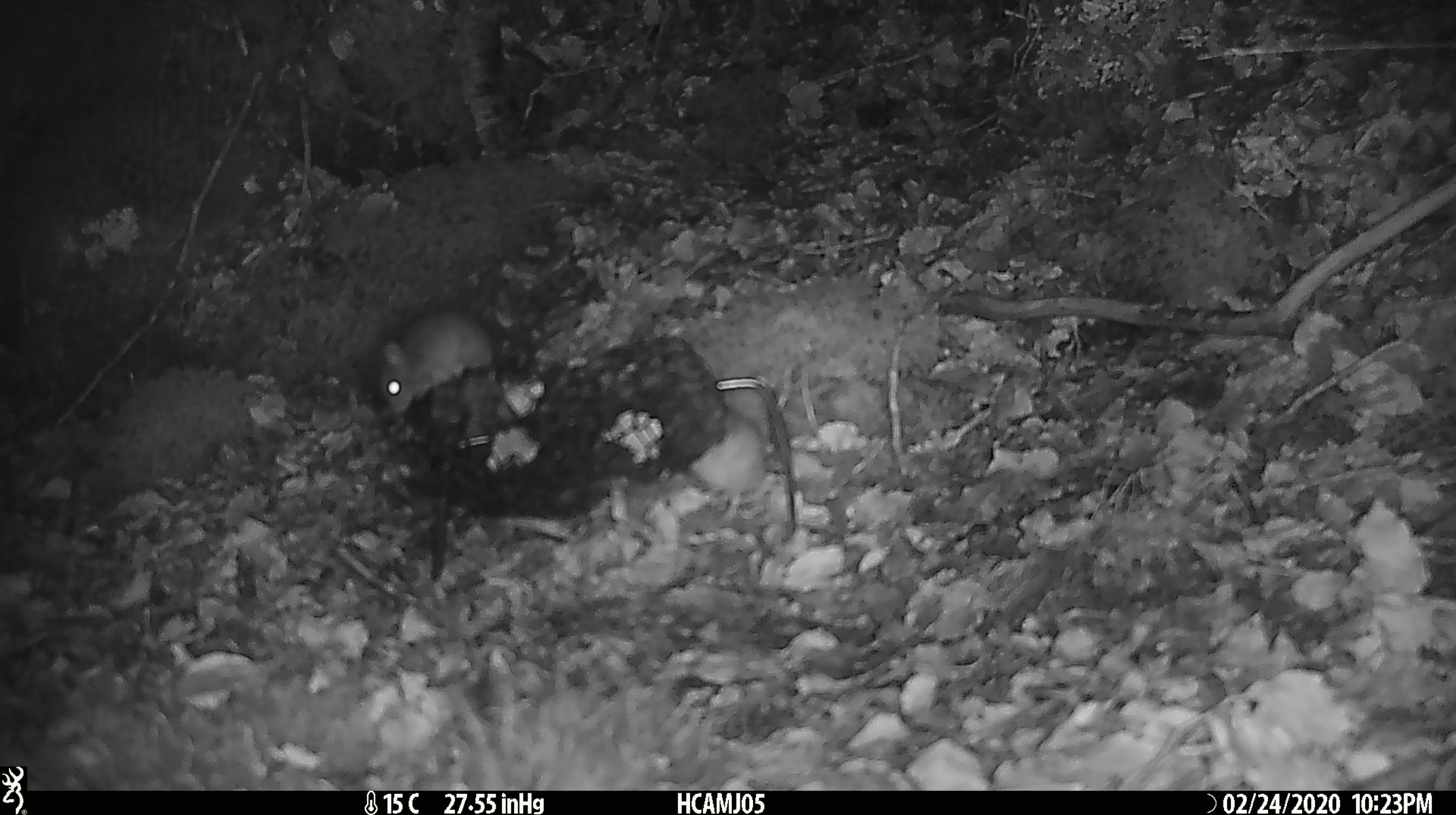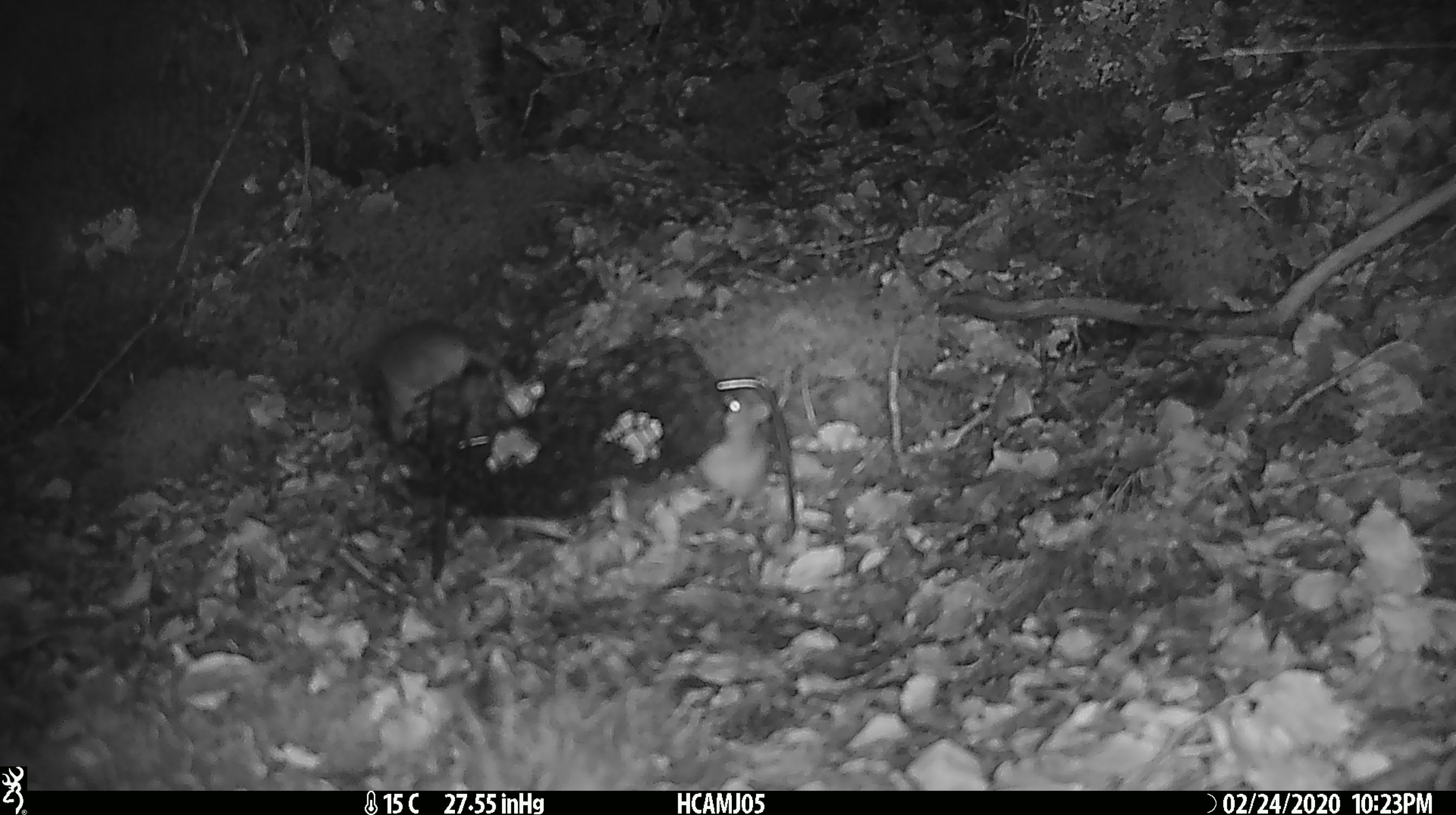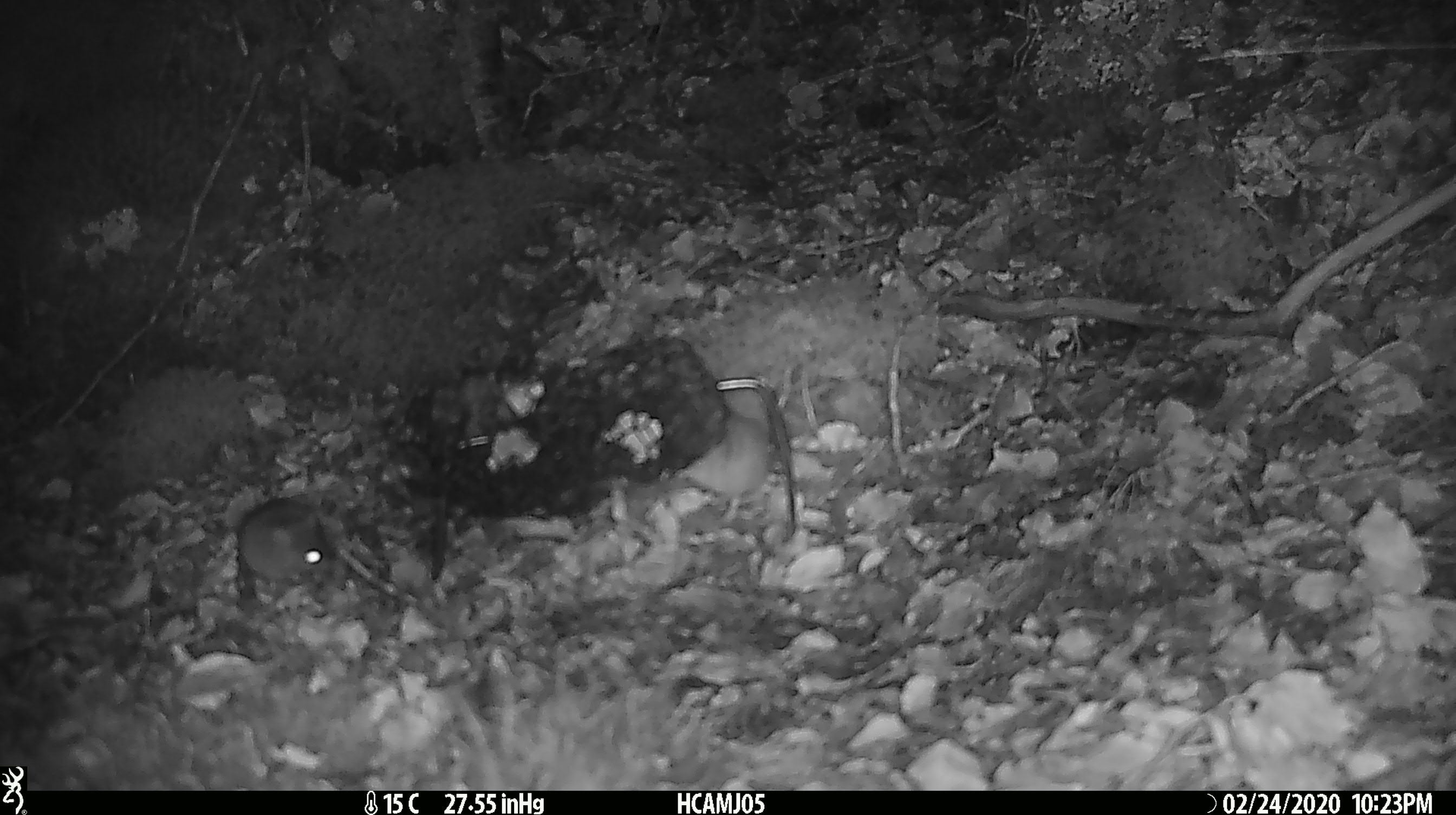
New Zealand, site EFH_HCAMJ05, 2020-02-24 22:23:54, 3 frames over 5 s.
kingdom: Animalia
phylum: Chordata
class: Mammalia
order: Rodentia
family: Muridae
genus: Mus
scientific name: Mus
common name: mouse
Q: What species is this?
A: Mouse (Mus).